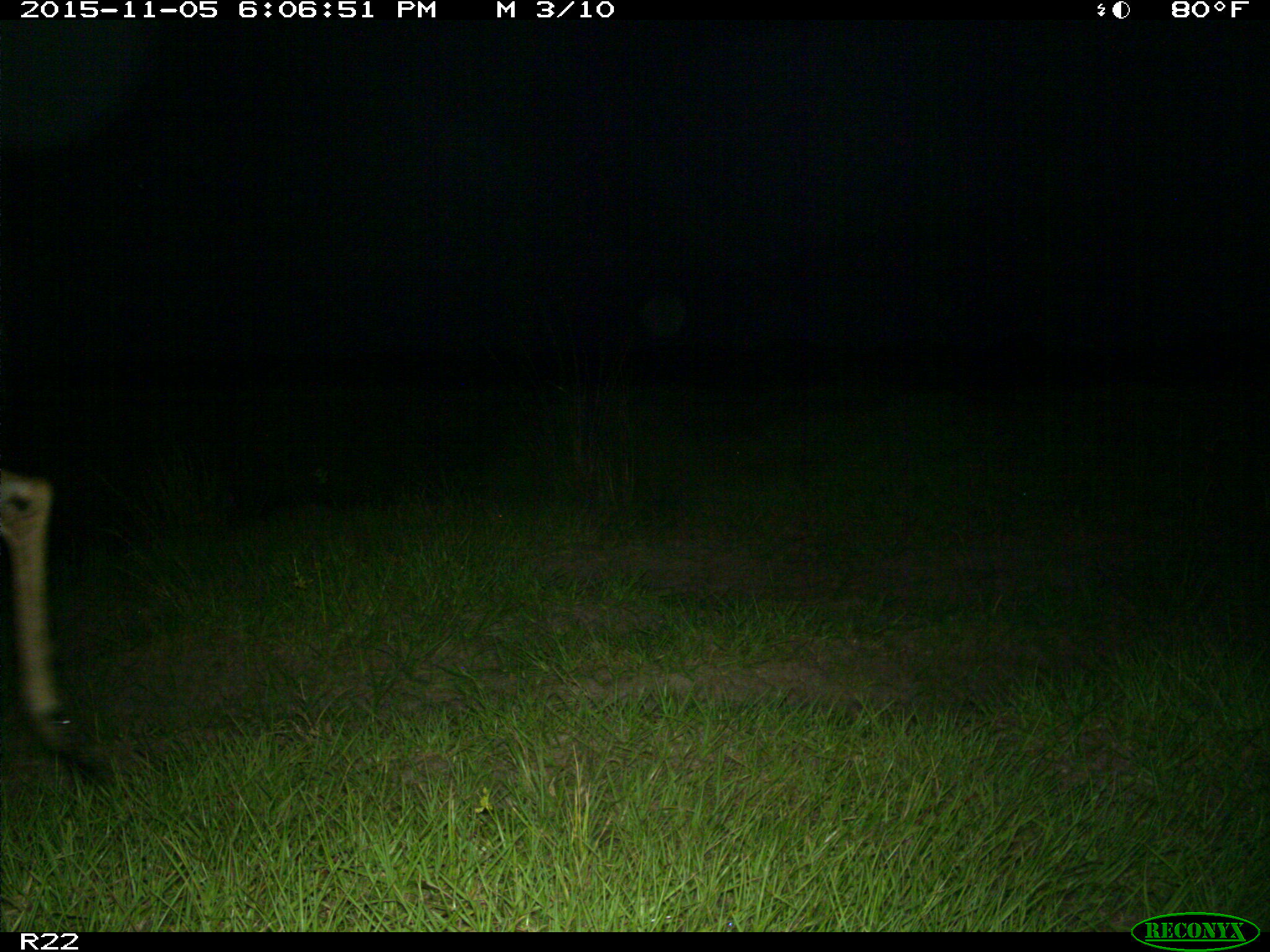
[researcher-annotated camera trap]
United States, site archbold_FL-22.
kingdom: Animalia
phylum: Chordata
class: Mammalia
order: Artiodactyla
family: Cervidae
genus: Odocoileus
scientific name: Odocoileus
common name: deer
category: unidentified deer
Unidentified deer (deer) (Odocoileus).